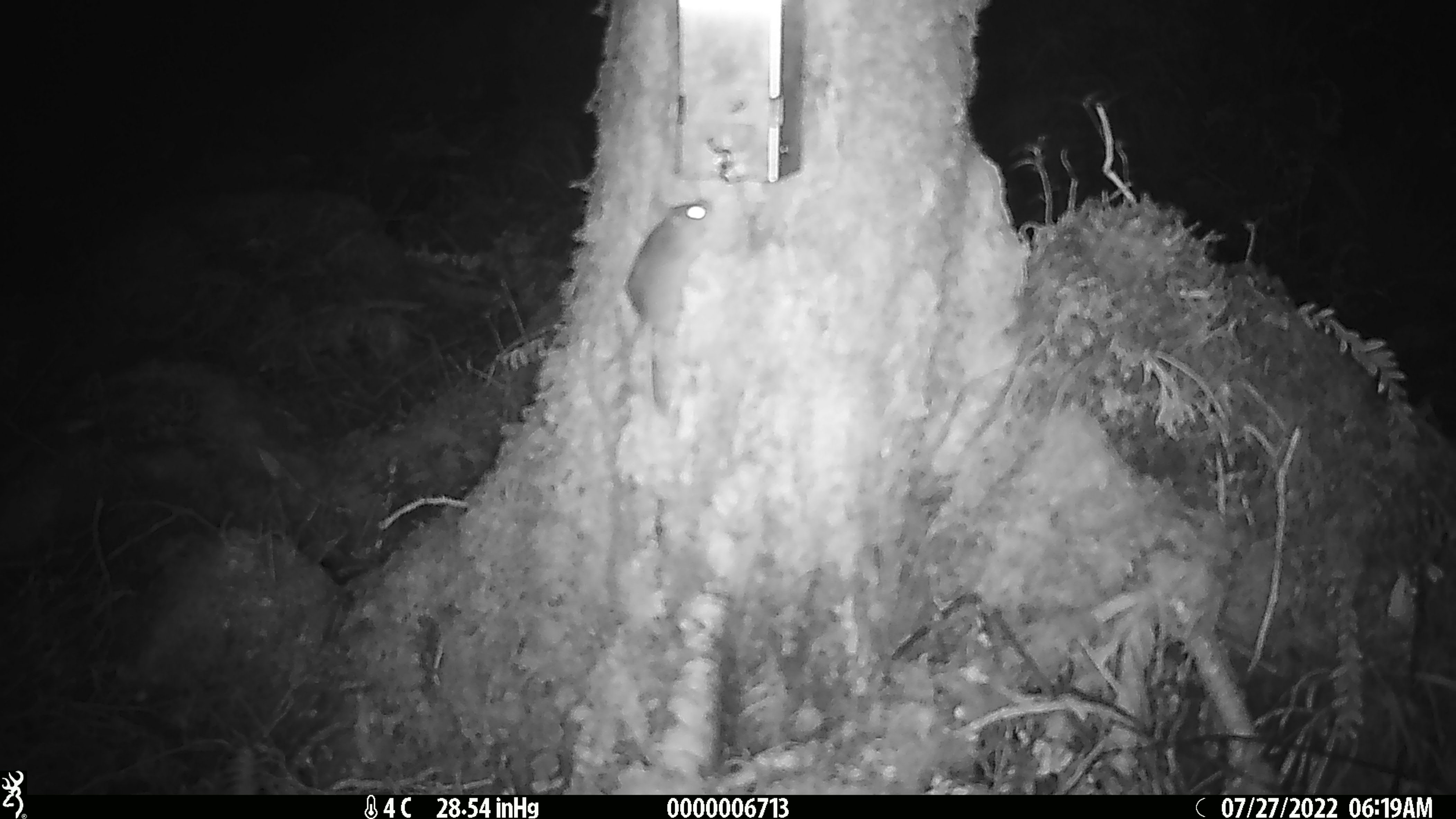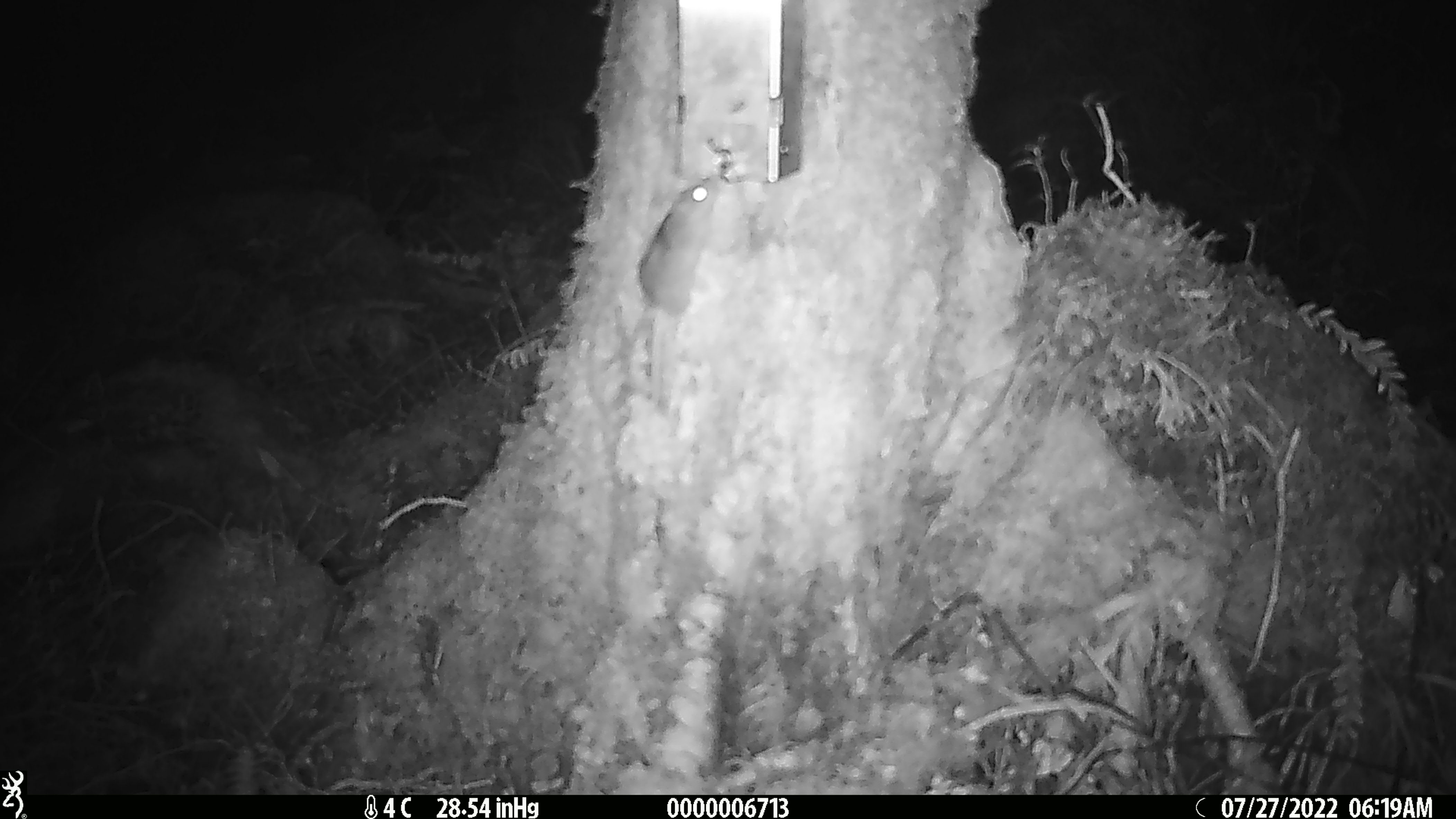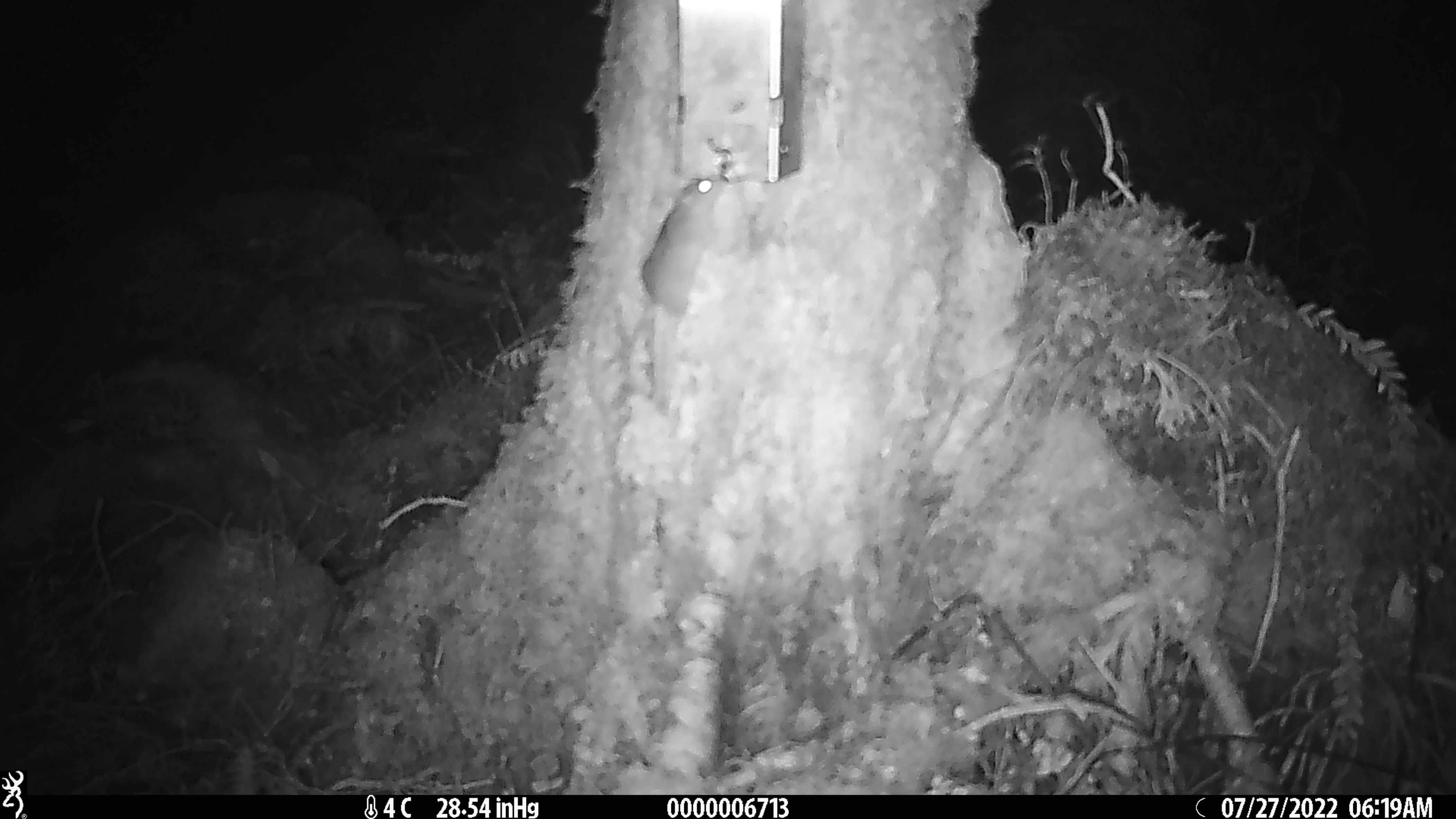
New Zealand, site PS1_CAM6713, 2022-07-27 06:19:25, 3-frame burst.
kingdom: Animalia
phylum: Chordata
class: Mammalia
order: Rodentia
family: Muridae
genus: Mus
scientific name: Mus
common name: mouse